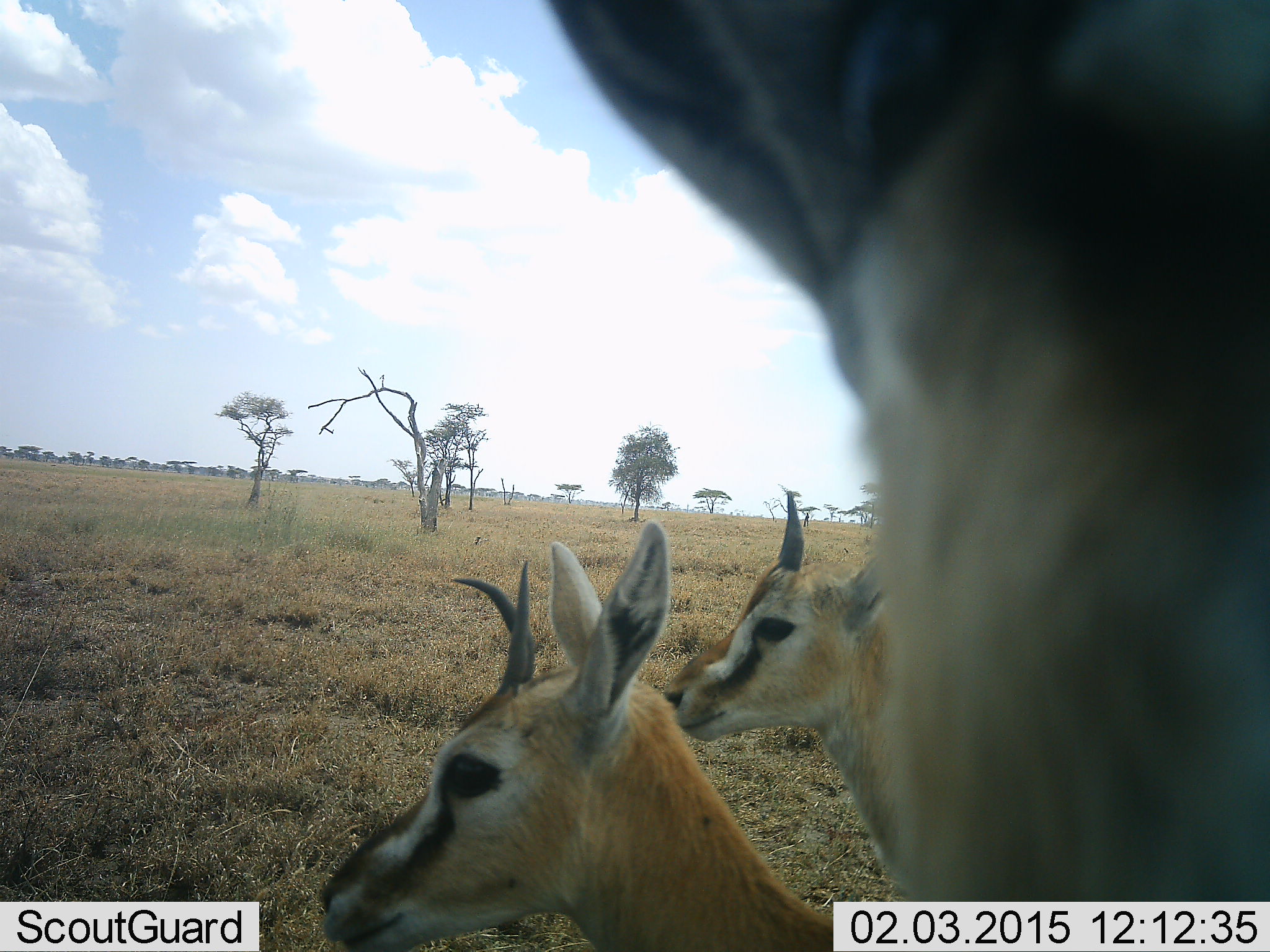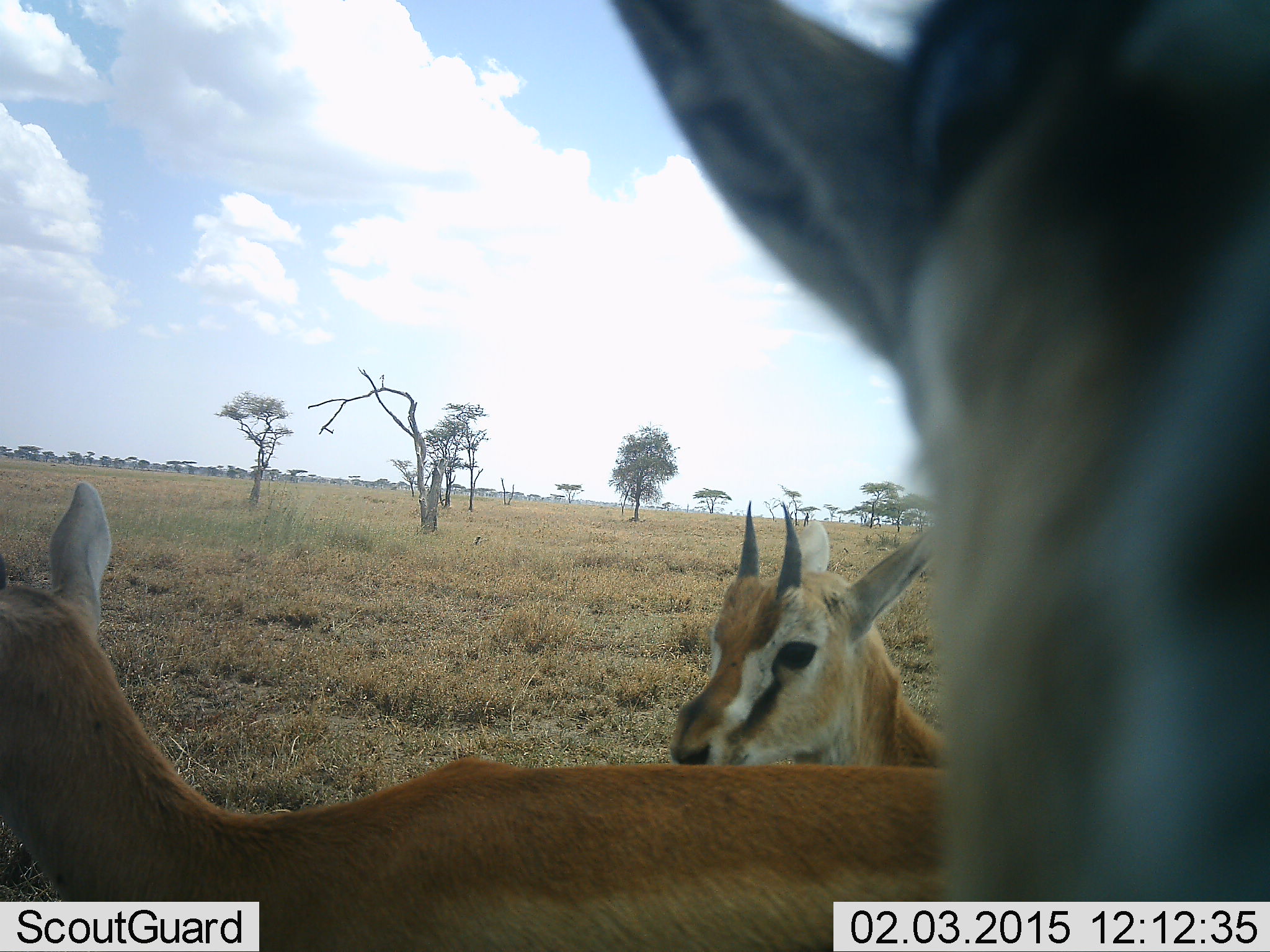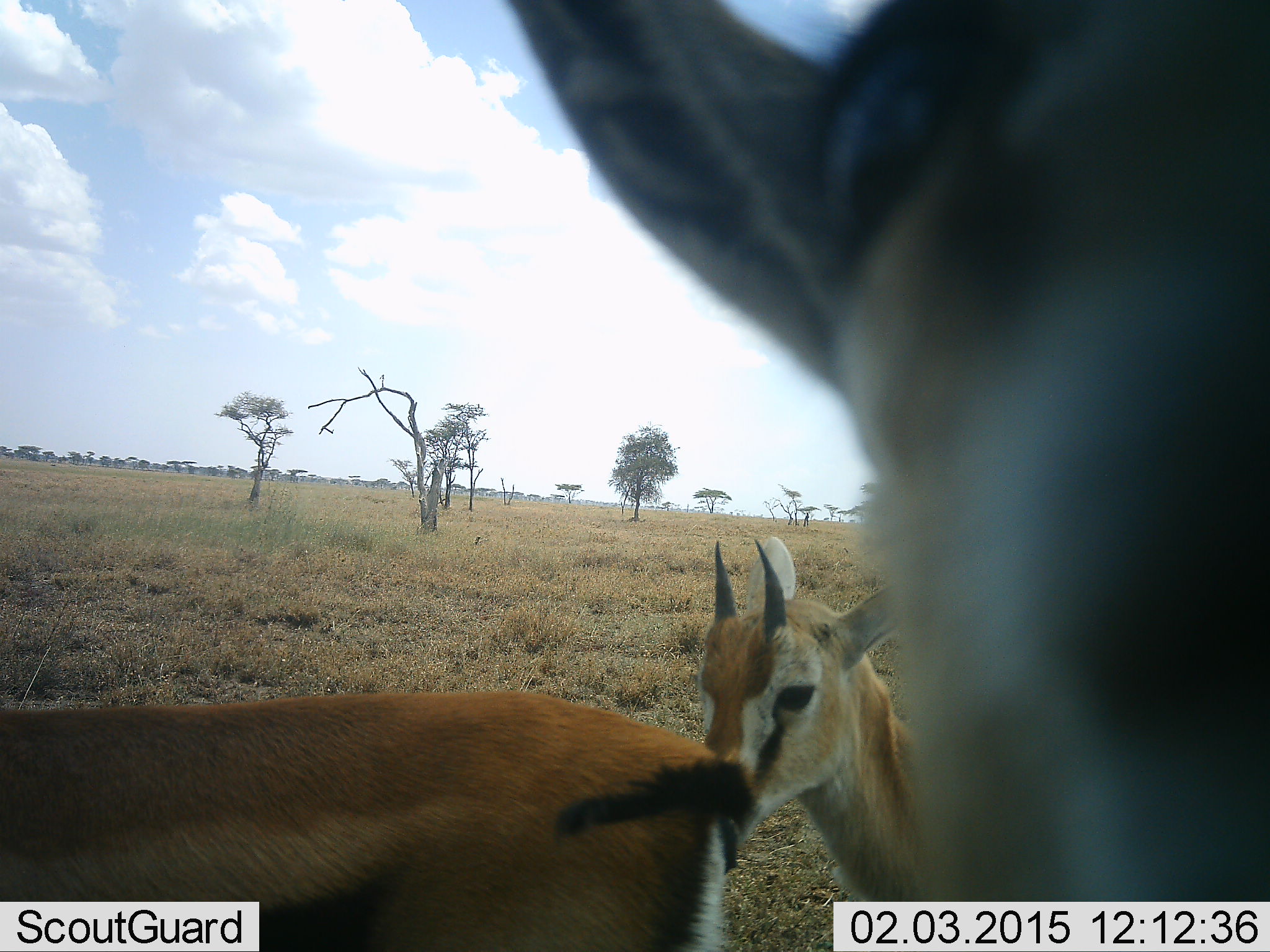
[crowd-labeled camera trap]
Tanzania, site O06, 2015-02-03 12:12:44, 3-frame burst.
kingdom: Animalia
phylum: Chordata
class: Mammalia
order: Artiodactyla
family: Bovidae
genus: Eudorcas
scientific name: Eudorcas thomsonii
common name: thomson's gazelle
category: gazellethomsons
Gazellethomsons (thomson's gazelle) (Eudorcas thomsonii), count 3. Behavior (volunteer vote fractions): standing 90%, resting 0%, moving 60%, interacting 10%. Young present (vote fraction): 10%. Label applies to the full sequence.